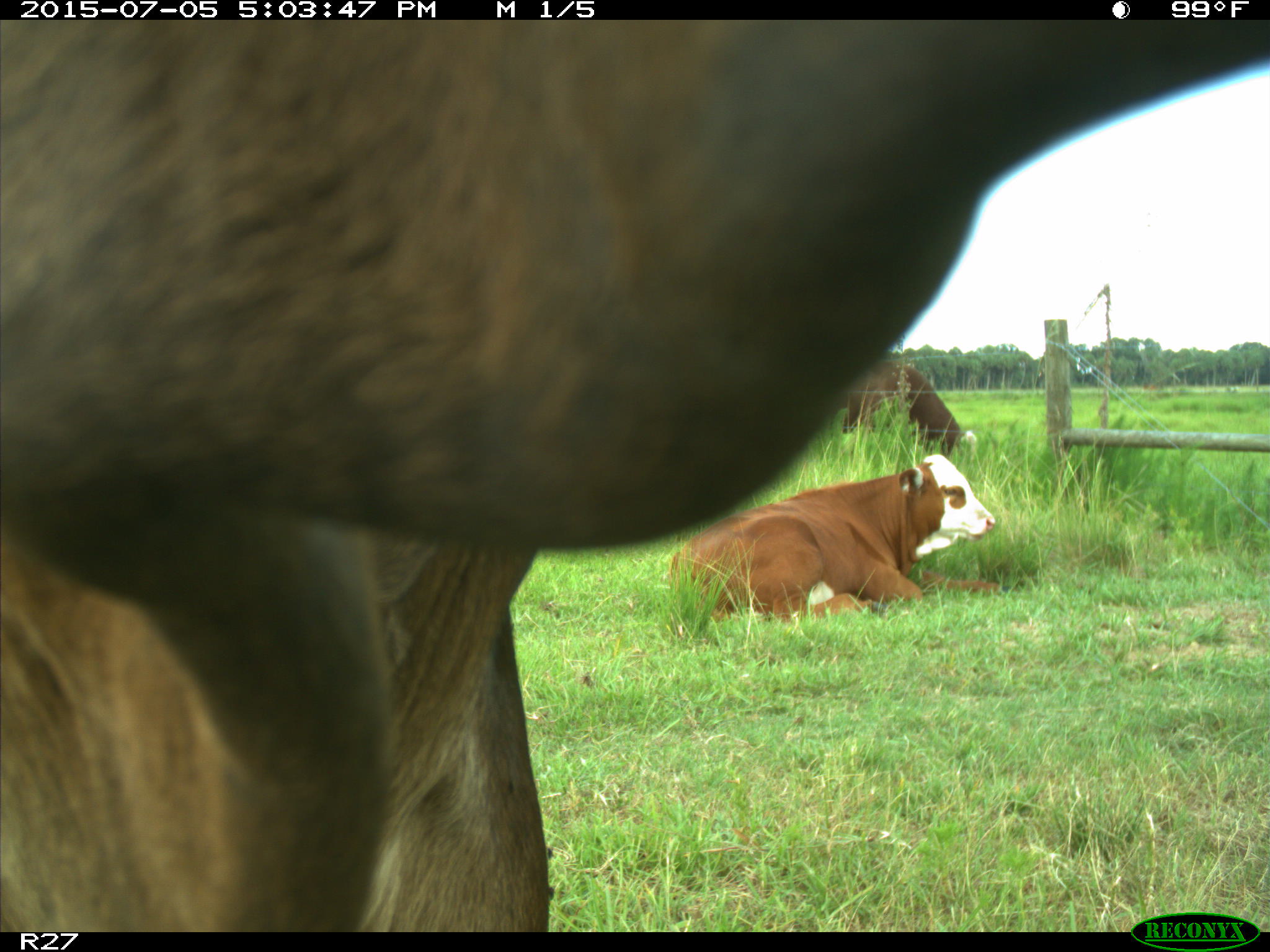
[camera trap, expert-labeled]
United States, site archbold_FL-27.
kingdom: Animalia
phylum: Chordata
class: Mammalia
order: Artiodactyla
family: Bovidae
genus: Bos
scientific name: Bos taurus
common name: domestic cow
Bos taurus (domestic cow).